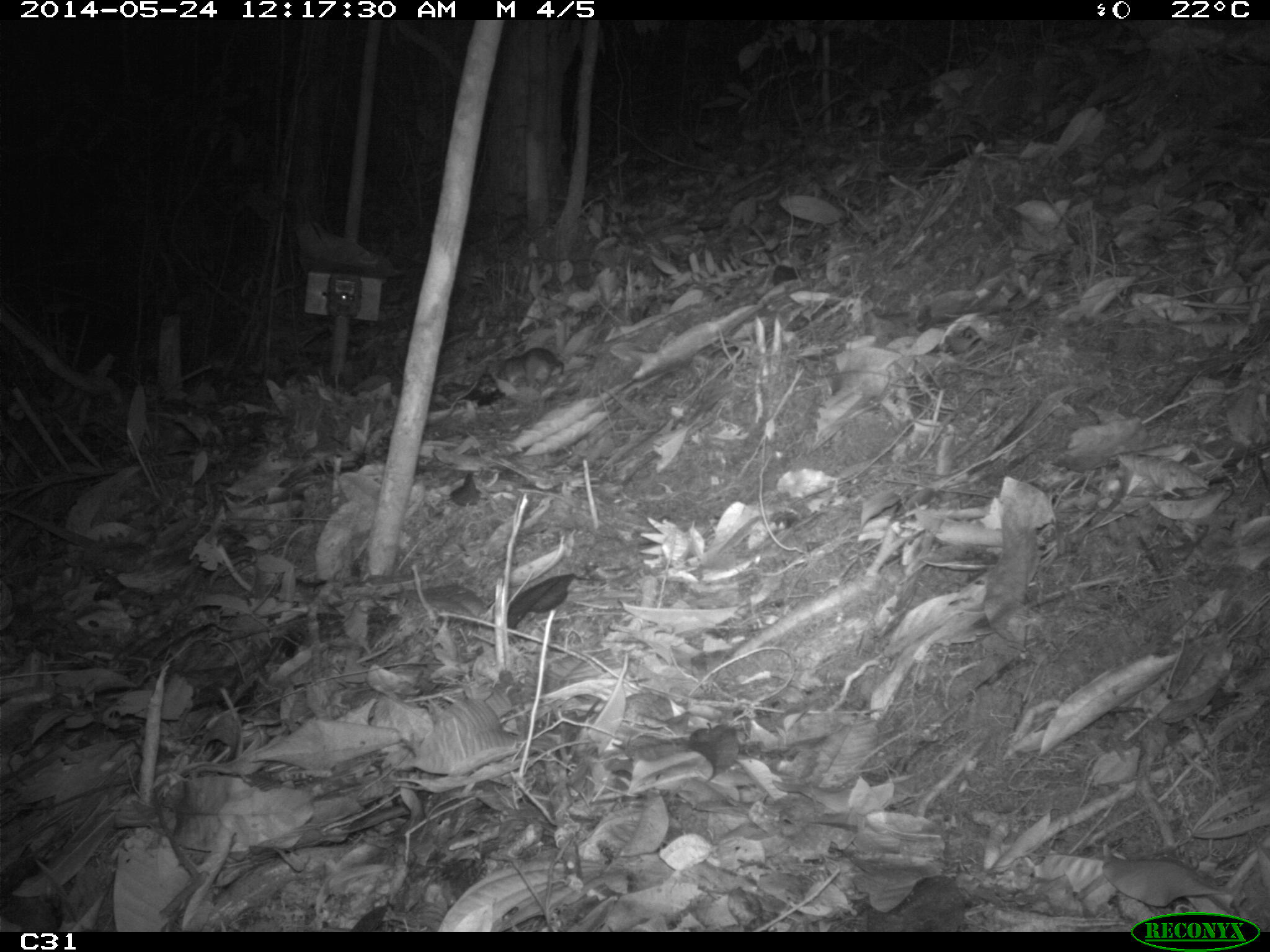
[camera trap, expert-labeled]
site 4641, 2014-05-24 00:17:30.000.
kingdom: Animalia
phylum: Chordata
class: Mammalia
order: Rodentia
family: Muridae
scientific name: Muridae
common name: mice, rats, and gerbils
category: unknown mouse or rat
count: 1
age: adult